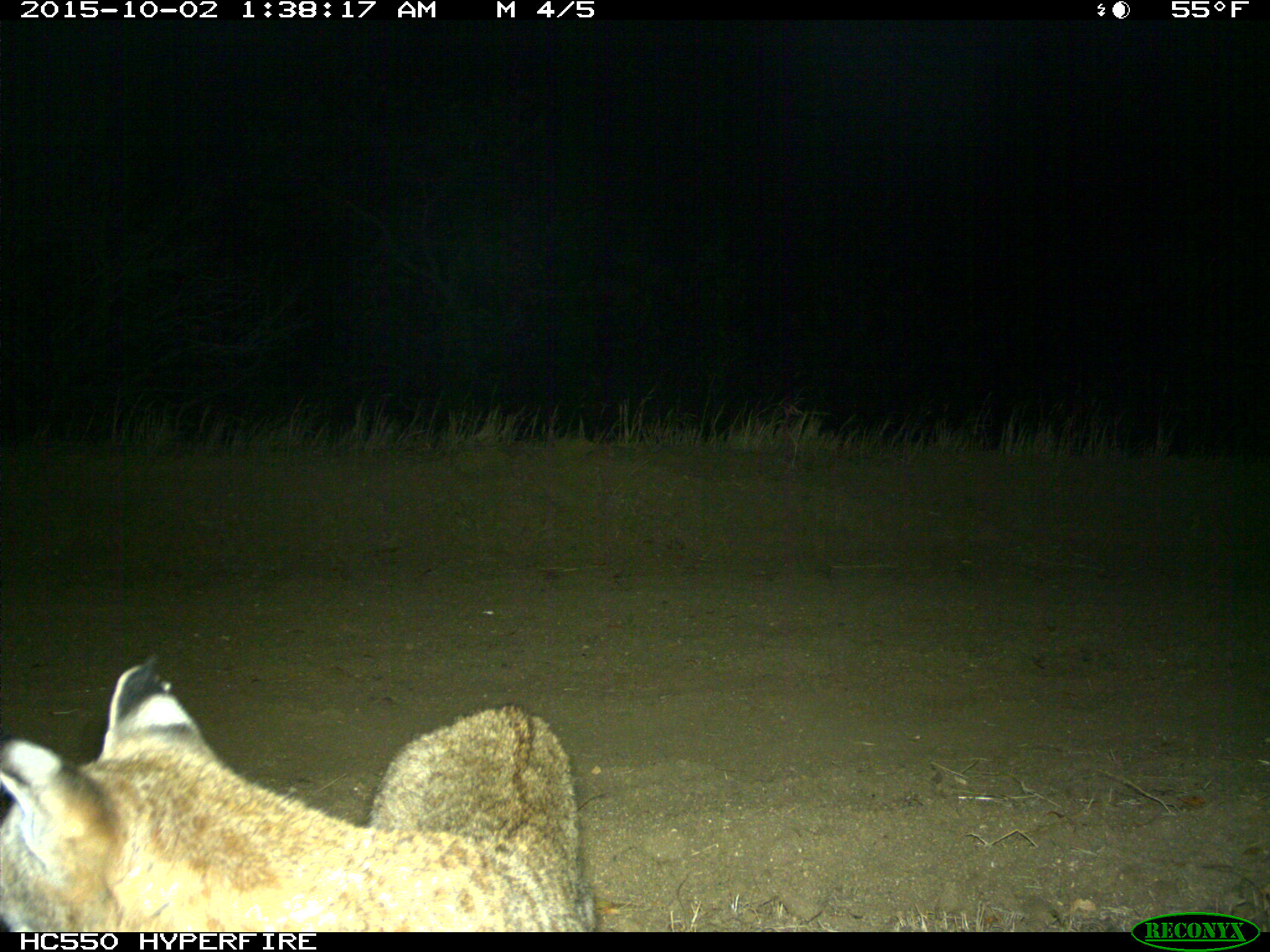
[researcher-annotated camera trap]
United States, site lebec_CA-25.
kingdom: Animalia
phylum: Chordata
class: Mammalia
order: Carnivora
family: Felidae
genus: Lynx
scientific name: Lynx rufus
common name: bobcat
Lynx rufus (bobcat).